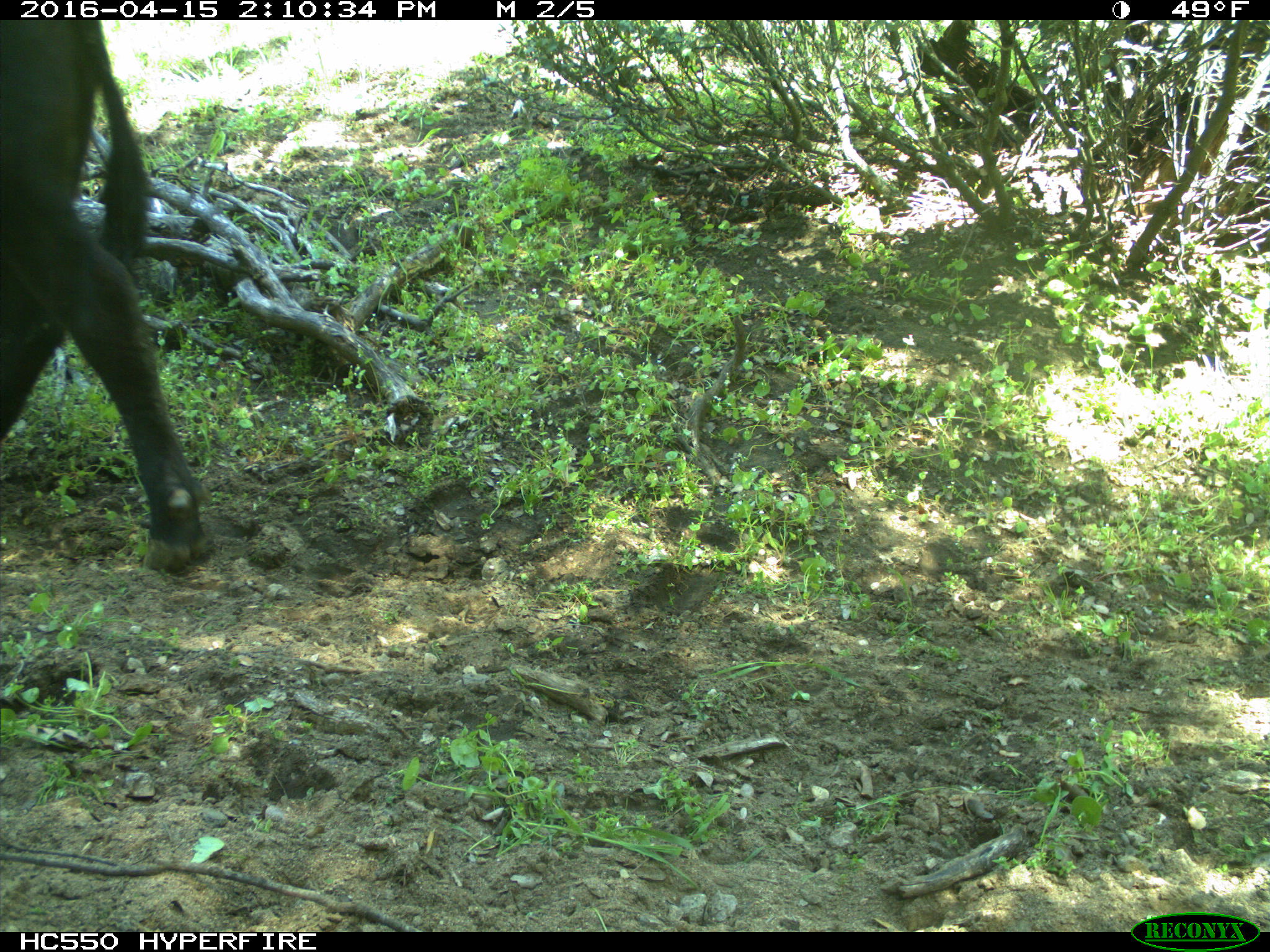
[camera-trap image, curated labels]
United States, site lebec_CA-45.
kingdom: Animalia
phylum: Chordata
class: Mammalia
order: Artiodactyla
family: Bovidae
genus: Bos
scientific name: Bos taurus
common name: domestic cow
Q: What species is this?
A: Bos taurus (domestic cow).